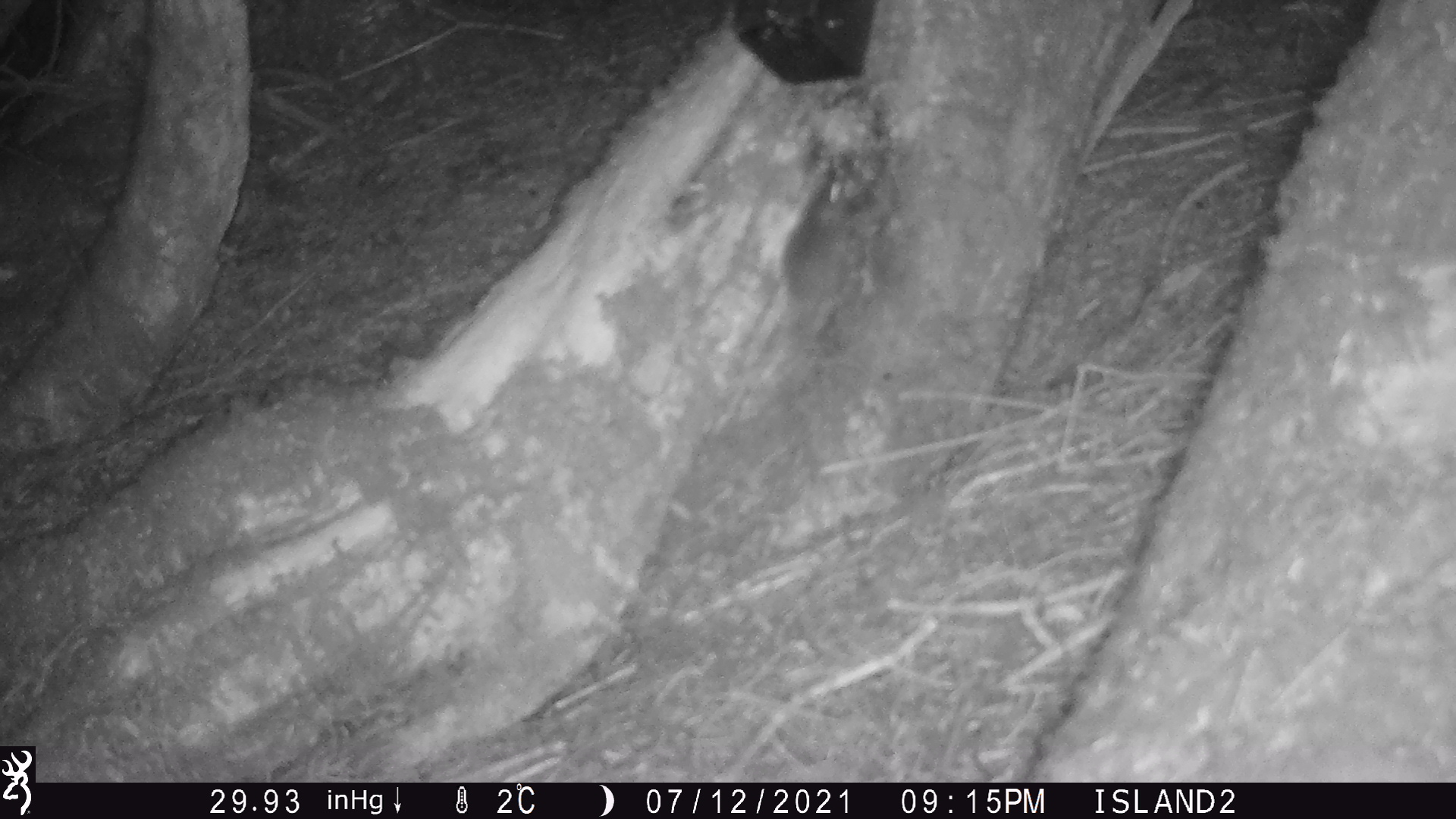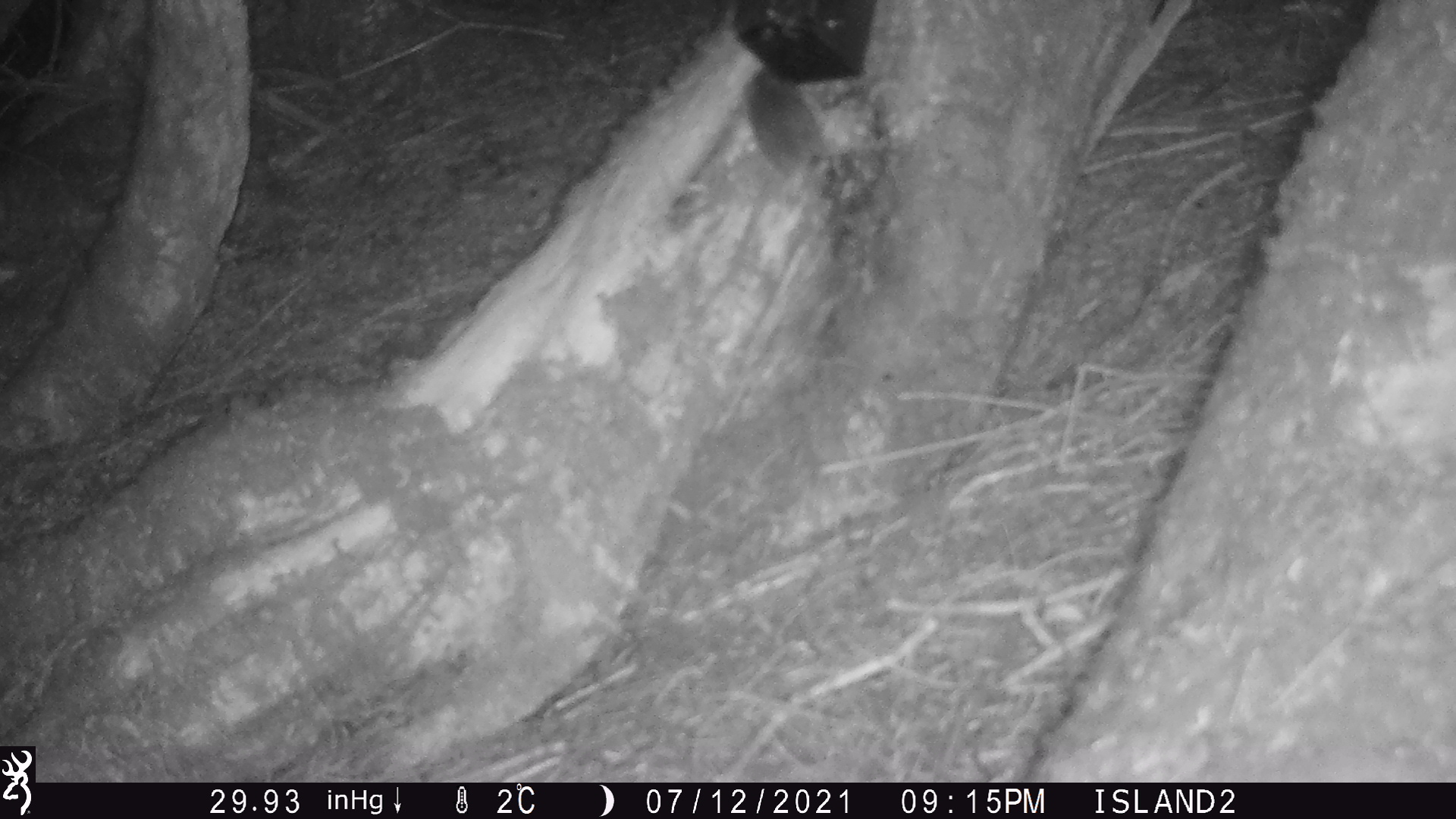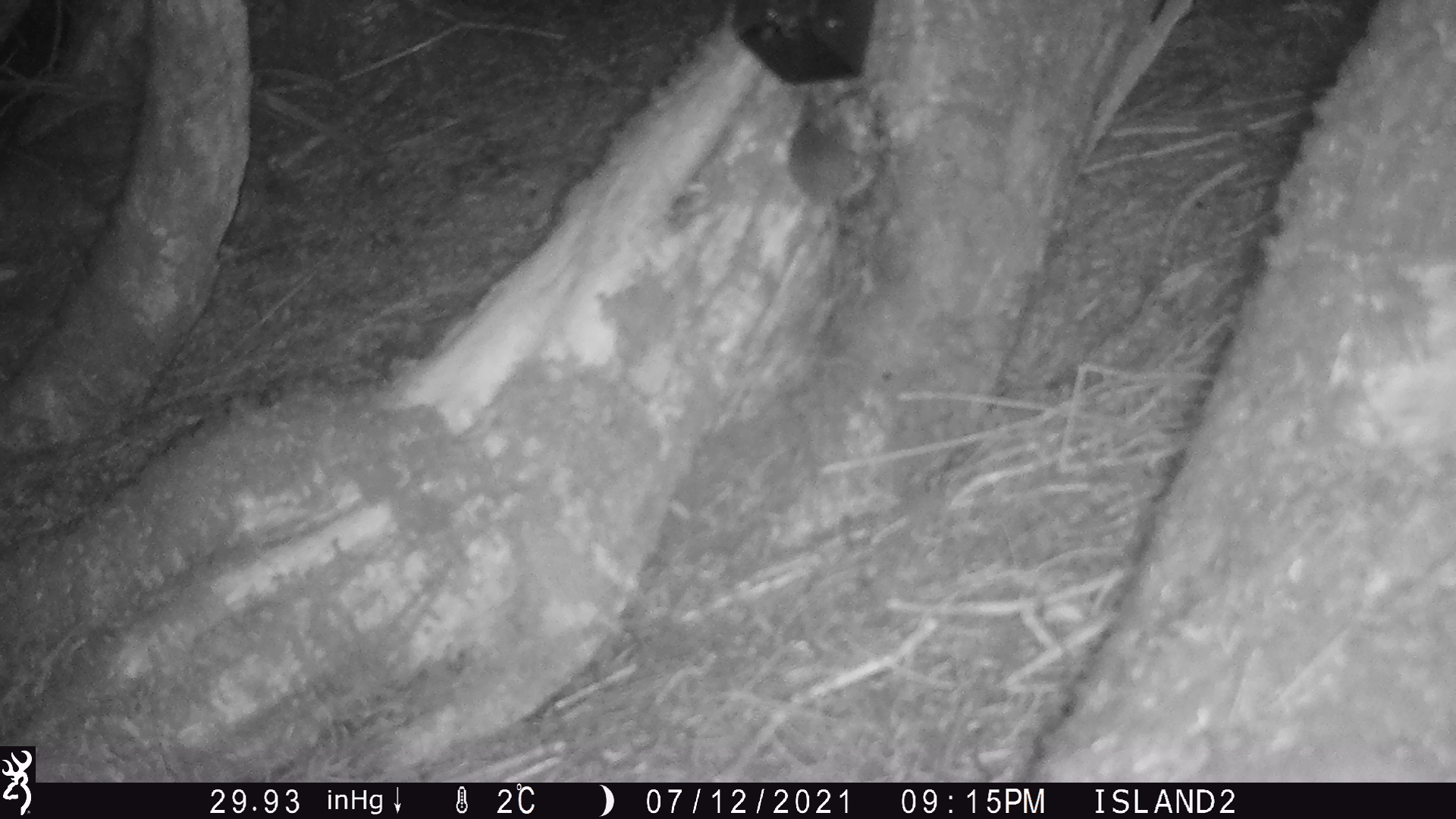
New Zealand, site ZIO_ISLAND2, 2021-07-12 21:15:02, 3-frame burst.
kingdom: Animalia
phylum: Chordata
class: Mammalia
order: Rodentia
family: Muridae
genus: Mus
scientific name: Mus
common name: mouse